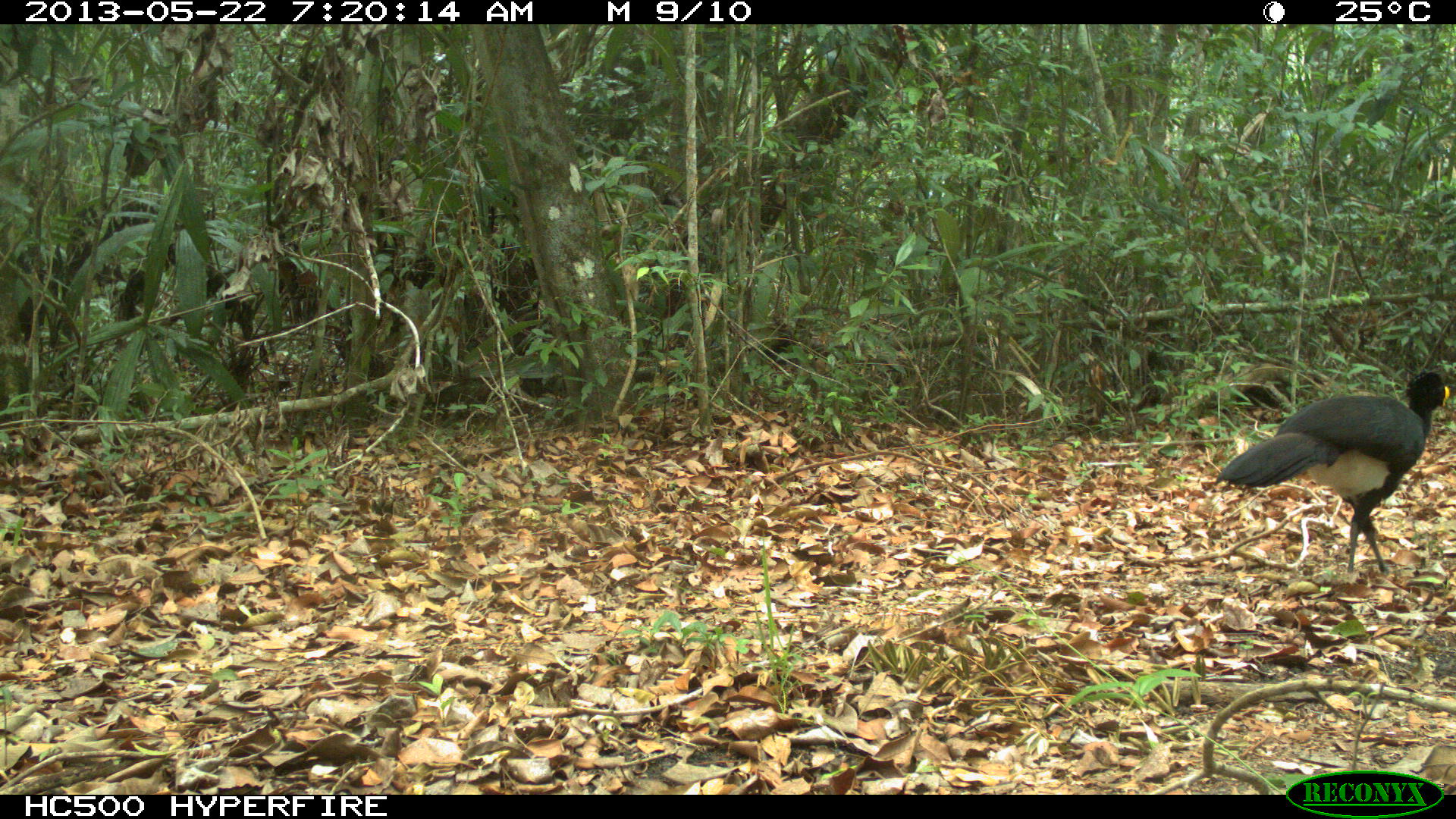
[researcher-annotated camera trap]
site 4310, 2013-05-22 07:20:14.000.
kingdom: Animalia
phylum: Chordata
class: Aves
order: Galliformes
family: Cracidae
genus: Crax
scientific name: Crax rubra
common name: great curassow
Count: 1.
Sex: male.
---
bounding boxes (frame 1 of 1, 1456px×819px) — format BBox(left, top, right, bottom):
crax rubra: BBox(1218, 371, 1448, 572)